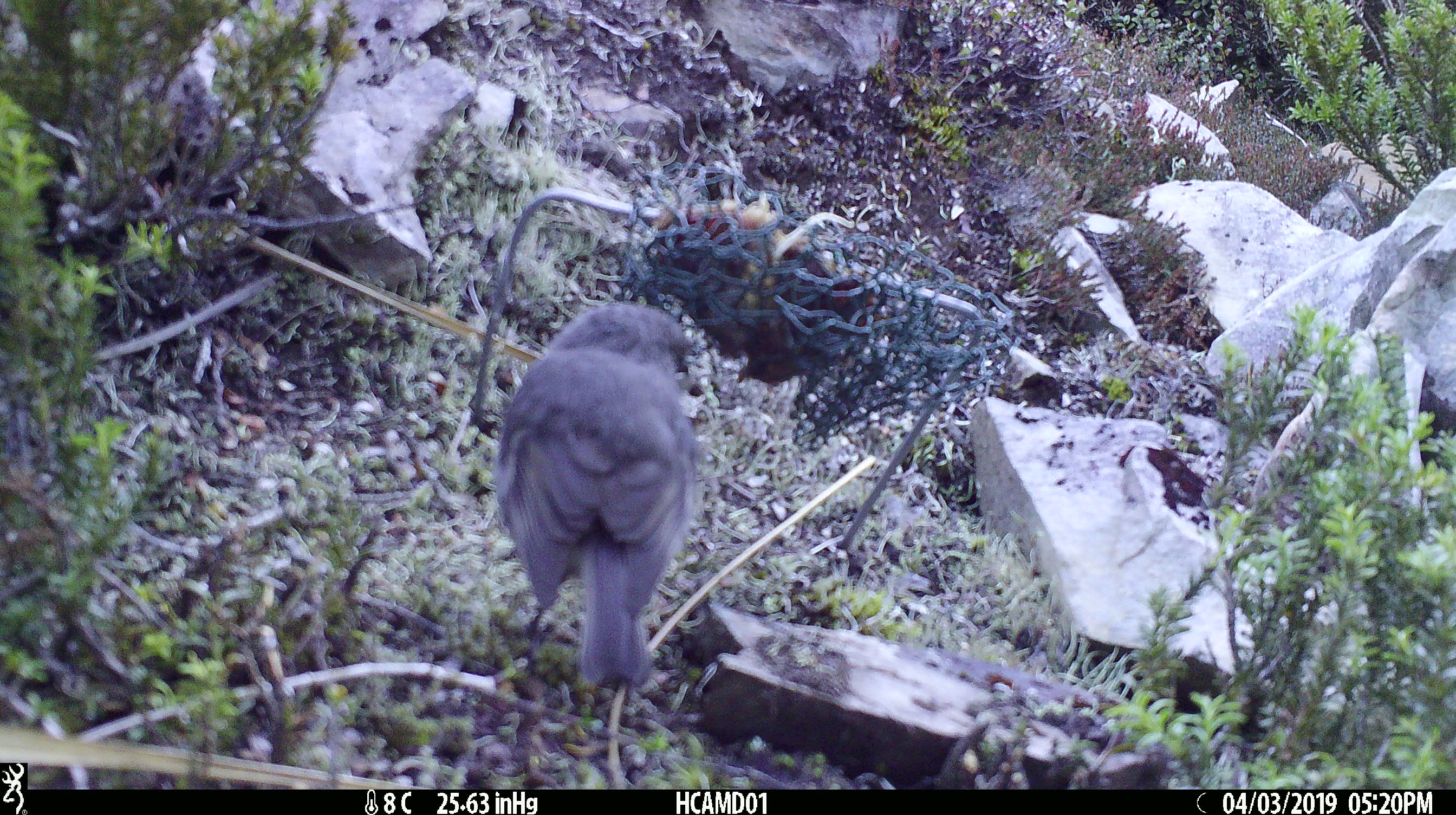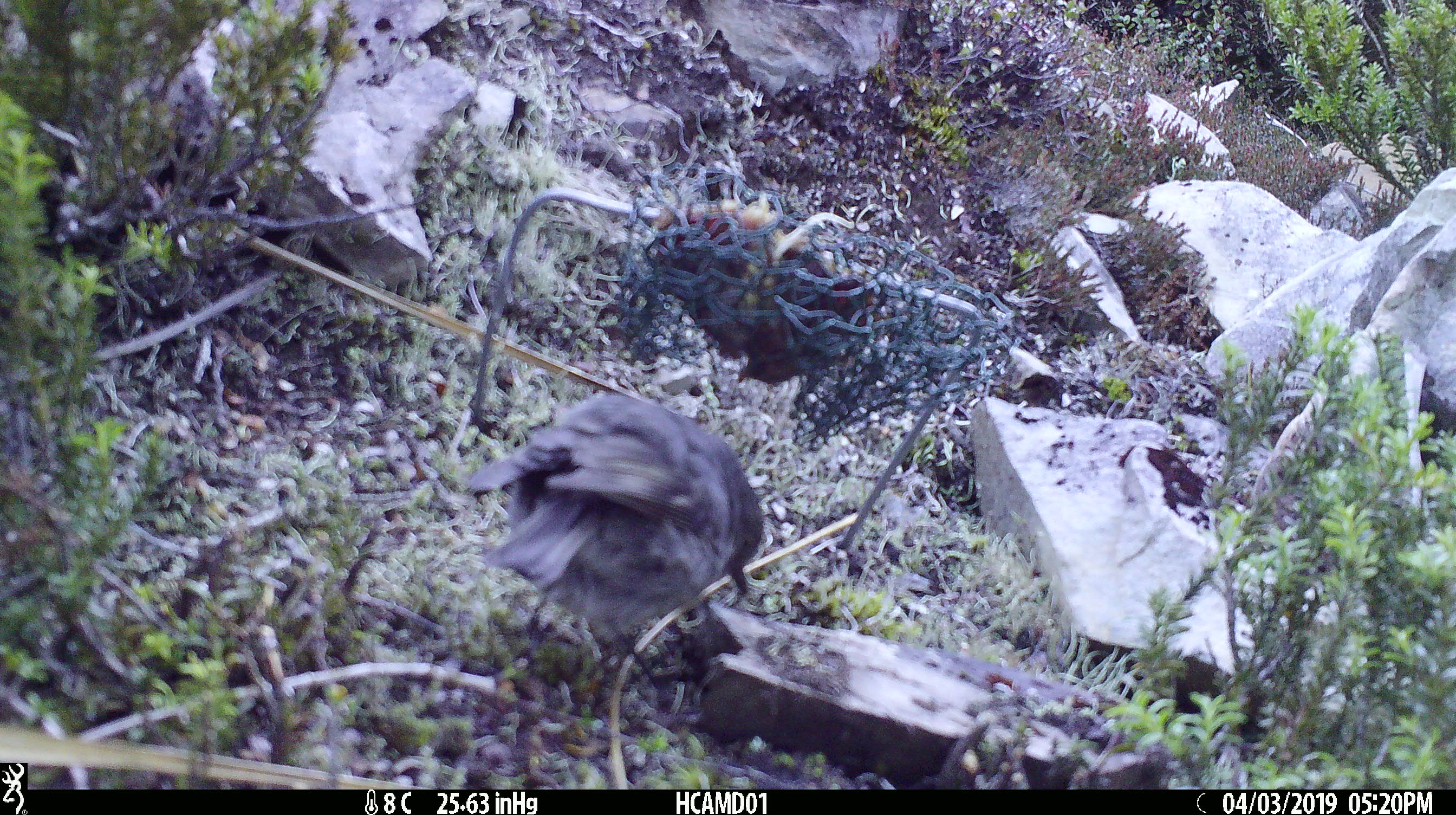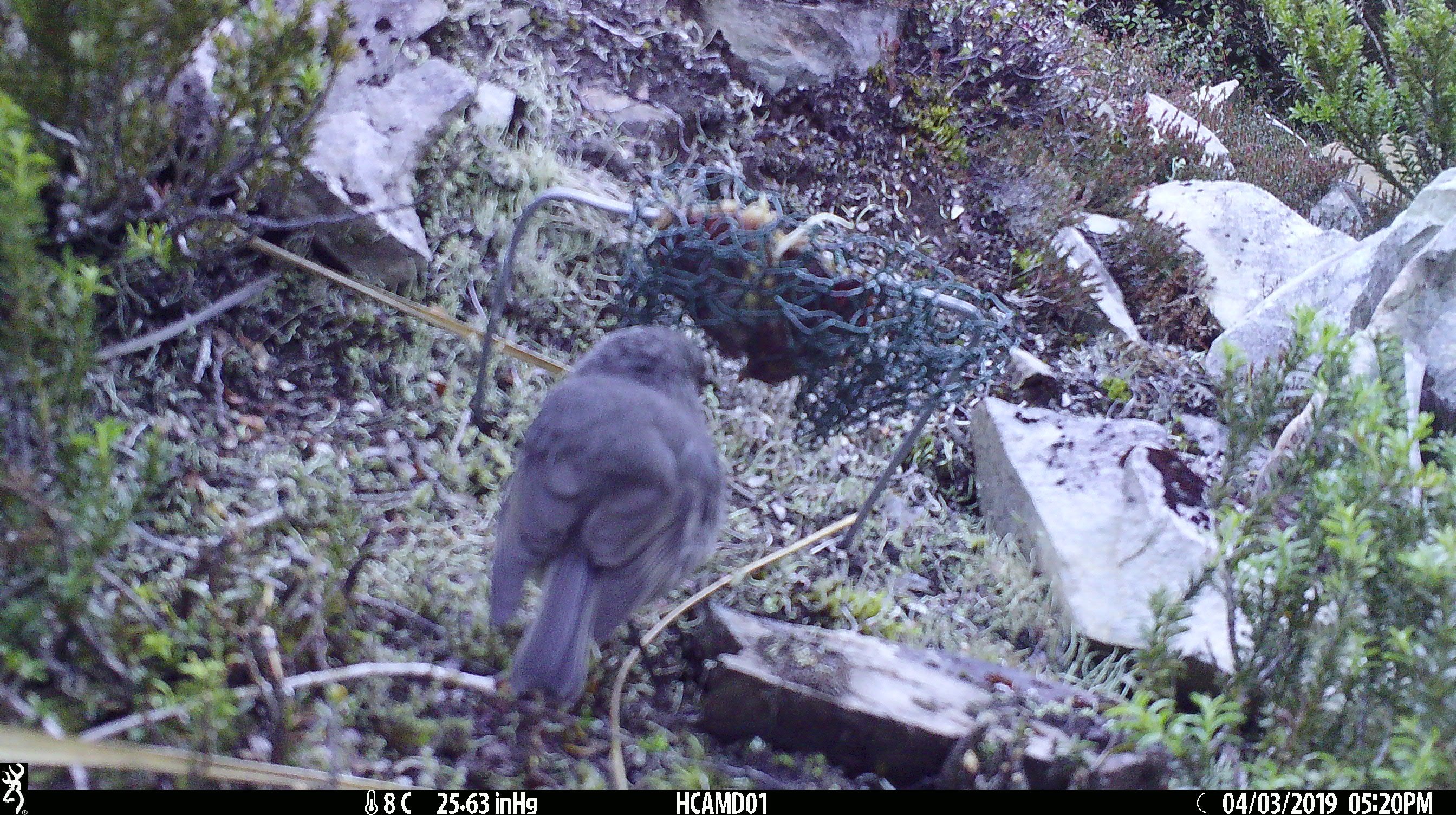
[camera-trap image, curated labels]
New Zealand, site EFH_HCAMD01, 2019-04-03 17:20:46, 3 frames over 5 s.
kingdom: Animalia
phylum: Chordata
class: Aves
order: Passeriformes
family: Petroicidae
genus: Petroica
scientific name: Petroica australis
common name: new zealand robin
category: robin